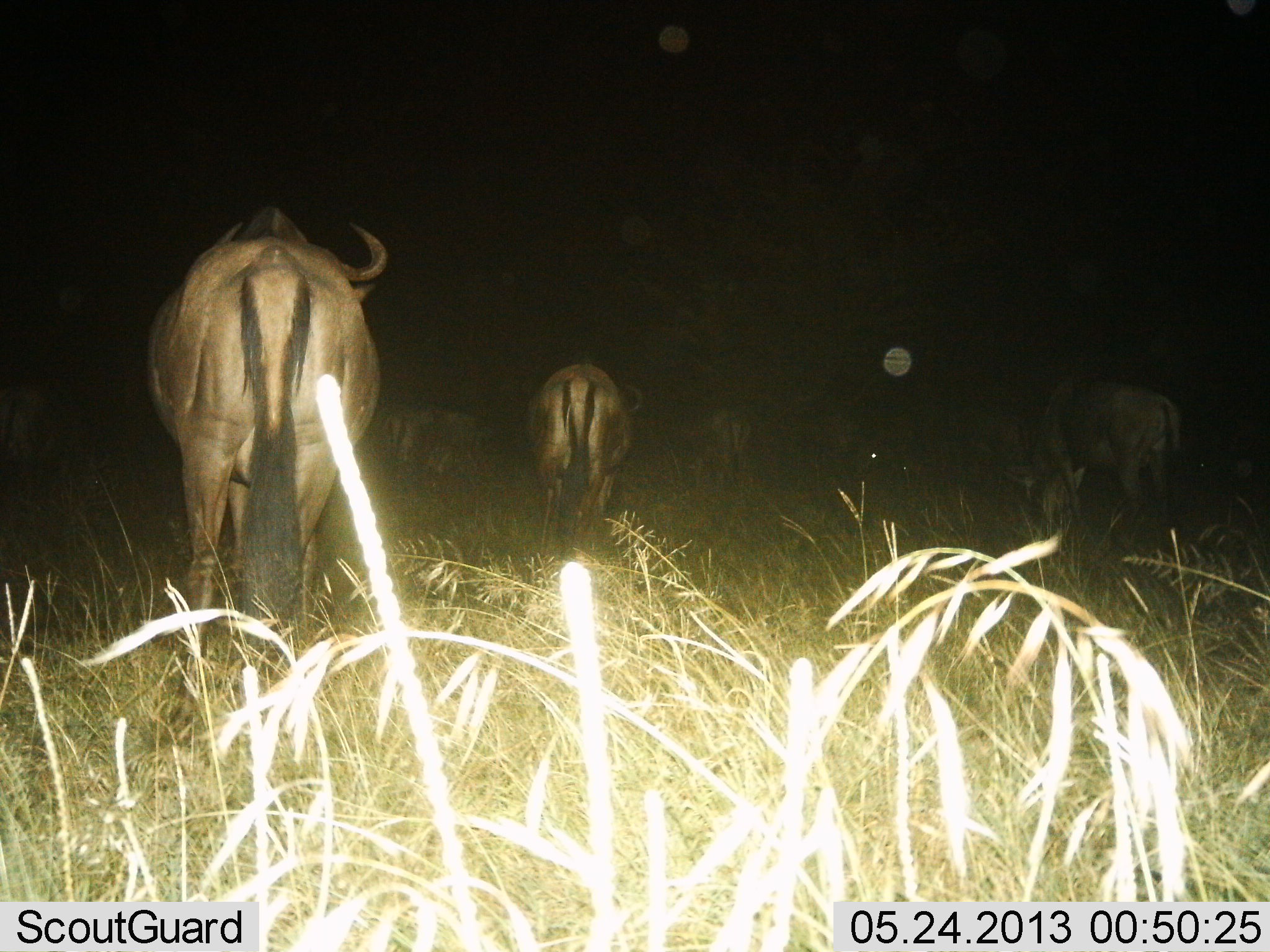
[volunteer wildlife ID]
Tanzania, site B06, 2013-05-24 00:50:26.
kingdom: Animalia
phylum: Chordata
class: Mammalia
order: Artiodactyla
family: Bovidae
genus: Connochaetes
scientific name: Connochaetes taurinus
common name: blue wildebeest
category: wildebeest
Wildebeest (blue wildebeest) (Connochaetes taurinus), count 6. Behavior (volunteer vote fractions): standing 48%, resting 3%, moving 45%, interacting 0%. Young present (vote fraction): 0%. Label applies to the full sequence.